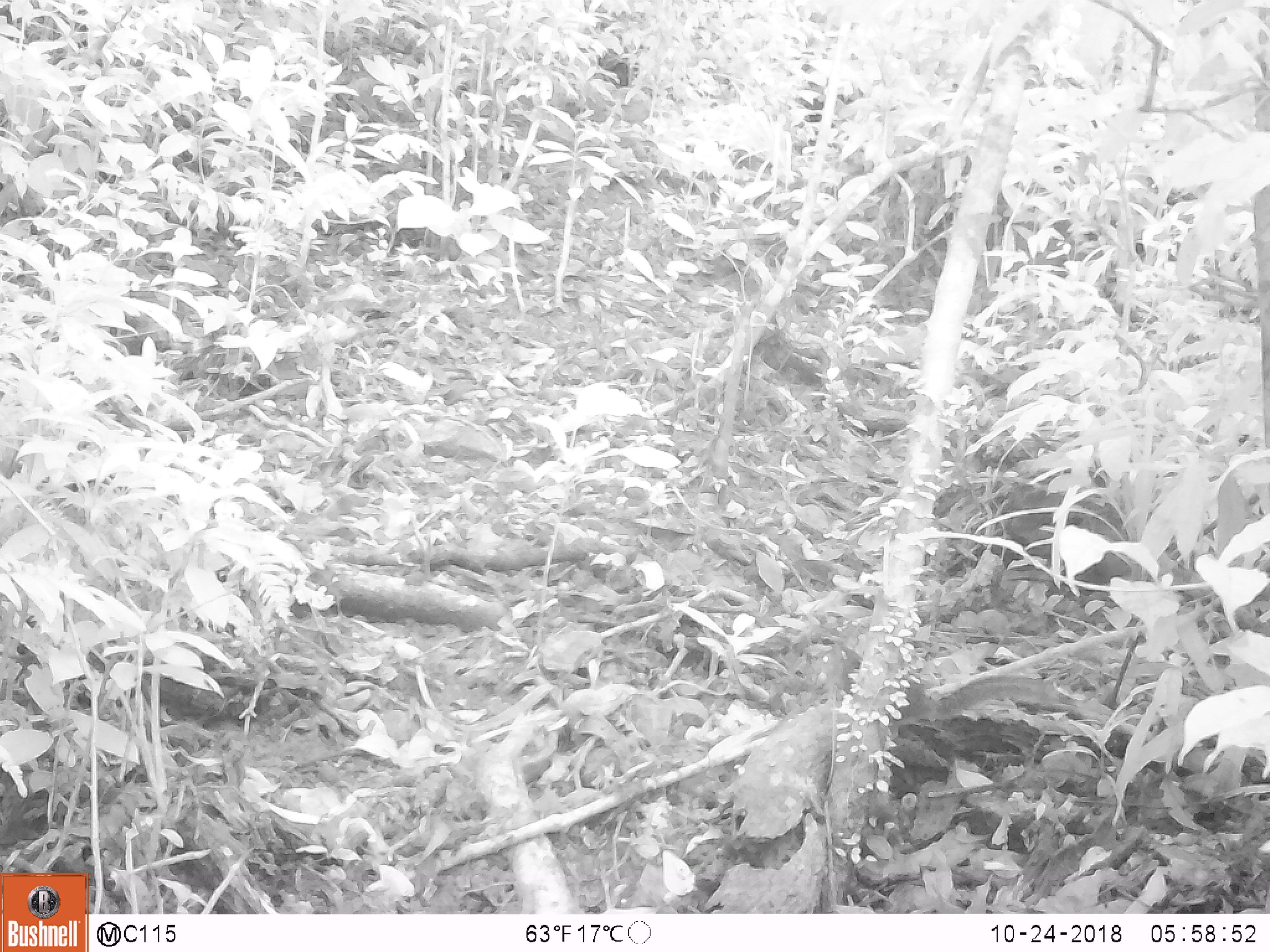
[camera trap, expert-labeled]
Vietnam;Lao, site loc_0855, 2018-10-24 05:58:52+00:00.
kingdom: Animalia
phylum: Chordata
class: Mammalia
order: Rodentia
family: Sciuridae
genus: Dremomys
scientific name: Dremomys rufigenis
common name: red-cheeked squirrel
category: red cheeked squirrel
Red cheeked squirrel (red-cheeked squirrel) (Dremomys rufigenis). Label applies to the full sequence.